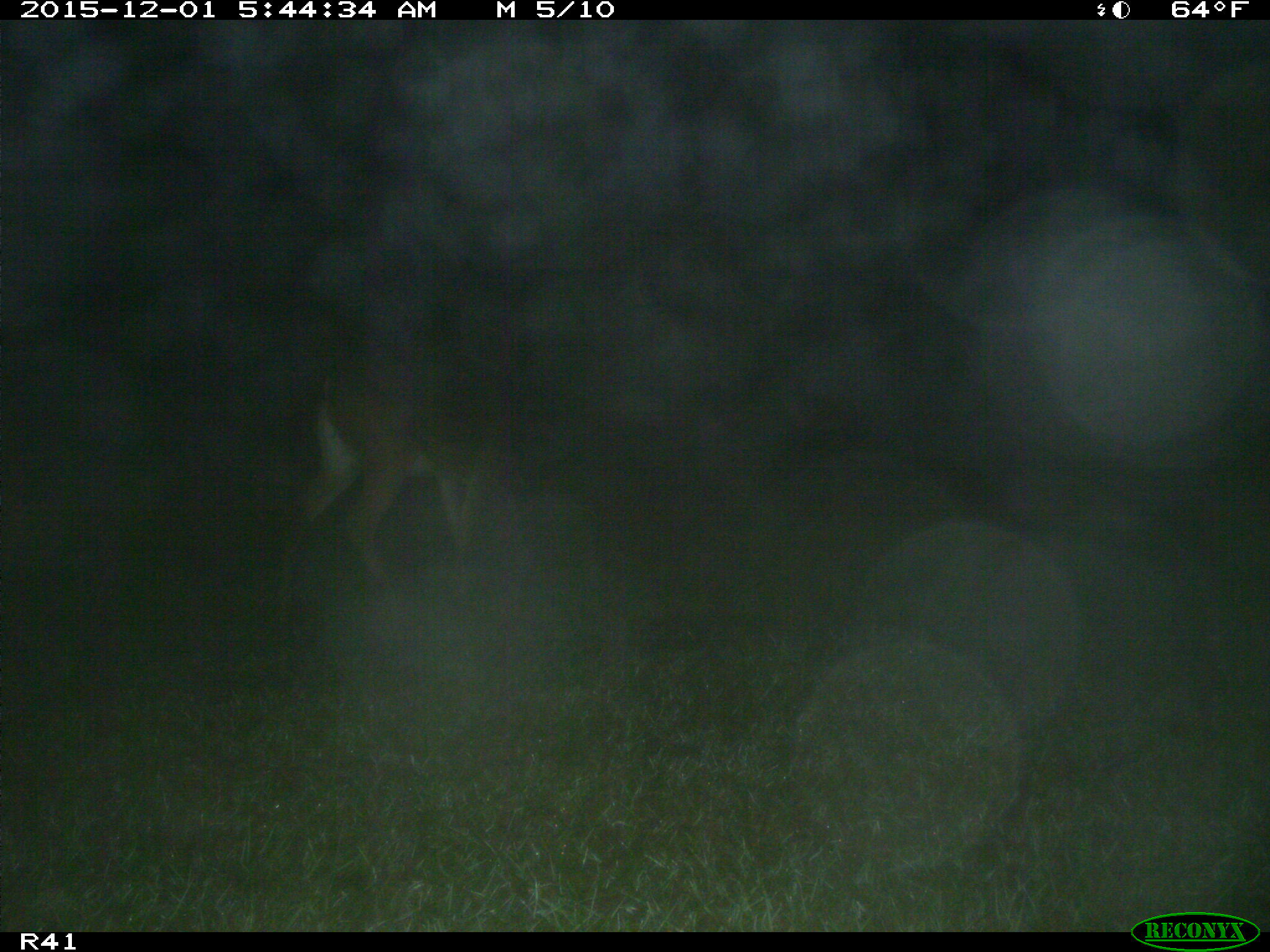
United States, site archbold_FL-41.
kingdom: Animalia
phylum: Chordata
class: Mammalia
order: Artiodactyla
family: Cervidae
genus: Odocoileus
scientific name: Odocoileus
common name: deer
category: unidentified deer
Unidentified deer (deer) (Odocoileus).